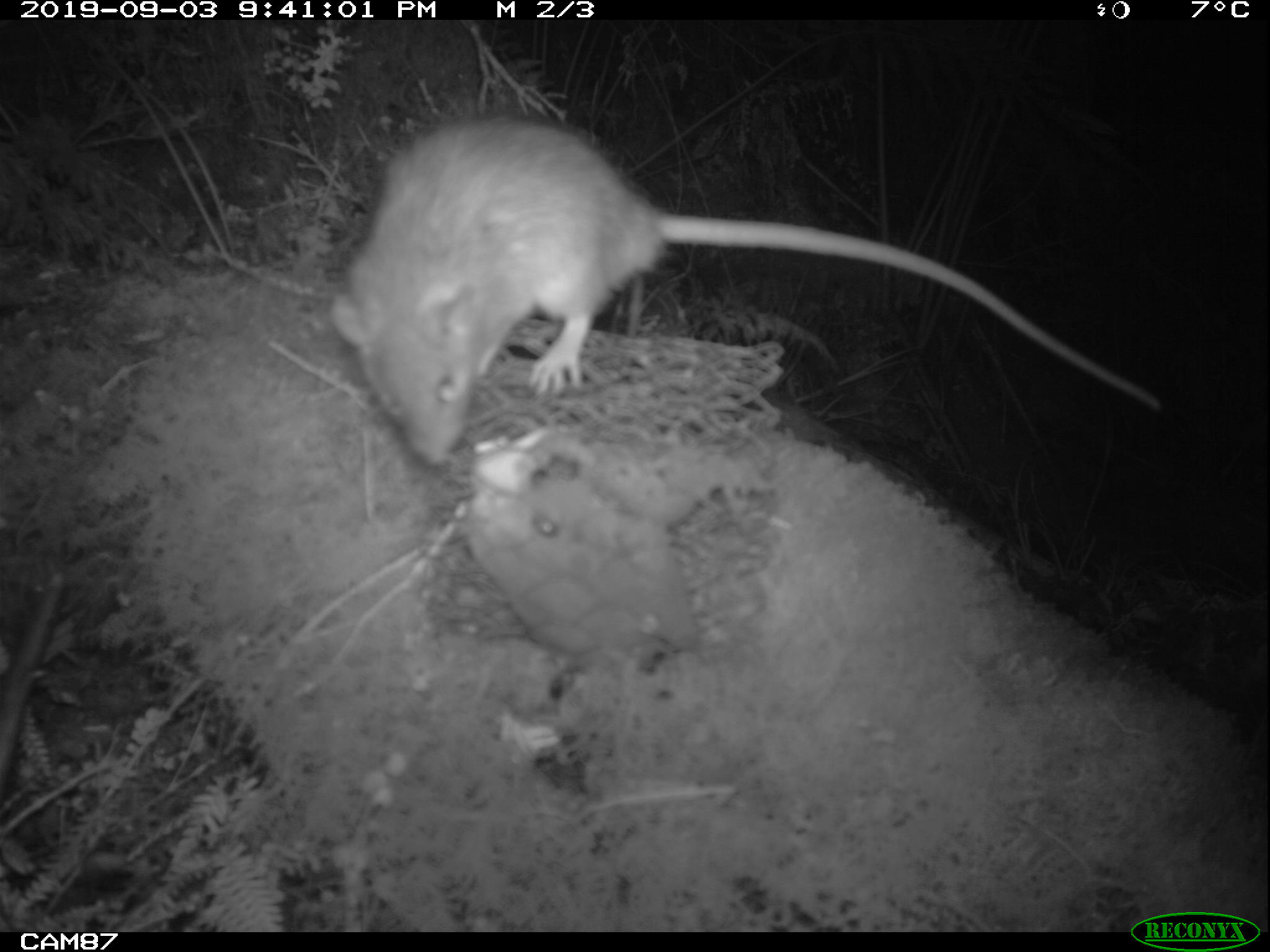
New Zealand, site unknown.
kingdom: Animalia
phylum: Chordata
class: Mammalia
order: Rodentia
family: Muridae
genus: Rattus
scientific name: Rattus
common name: rat